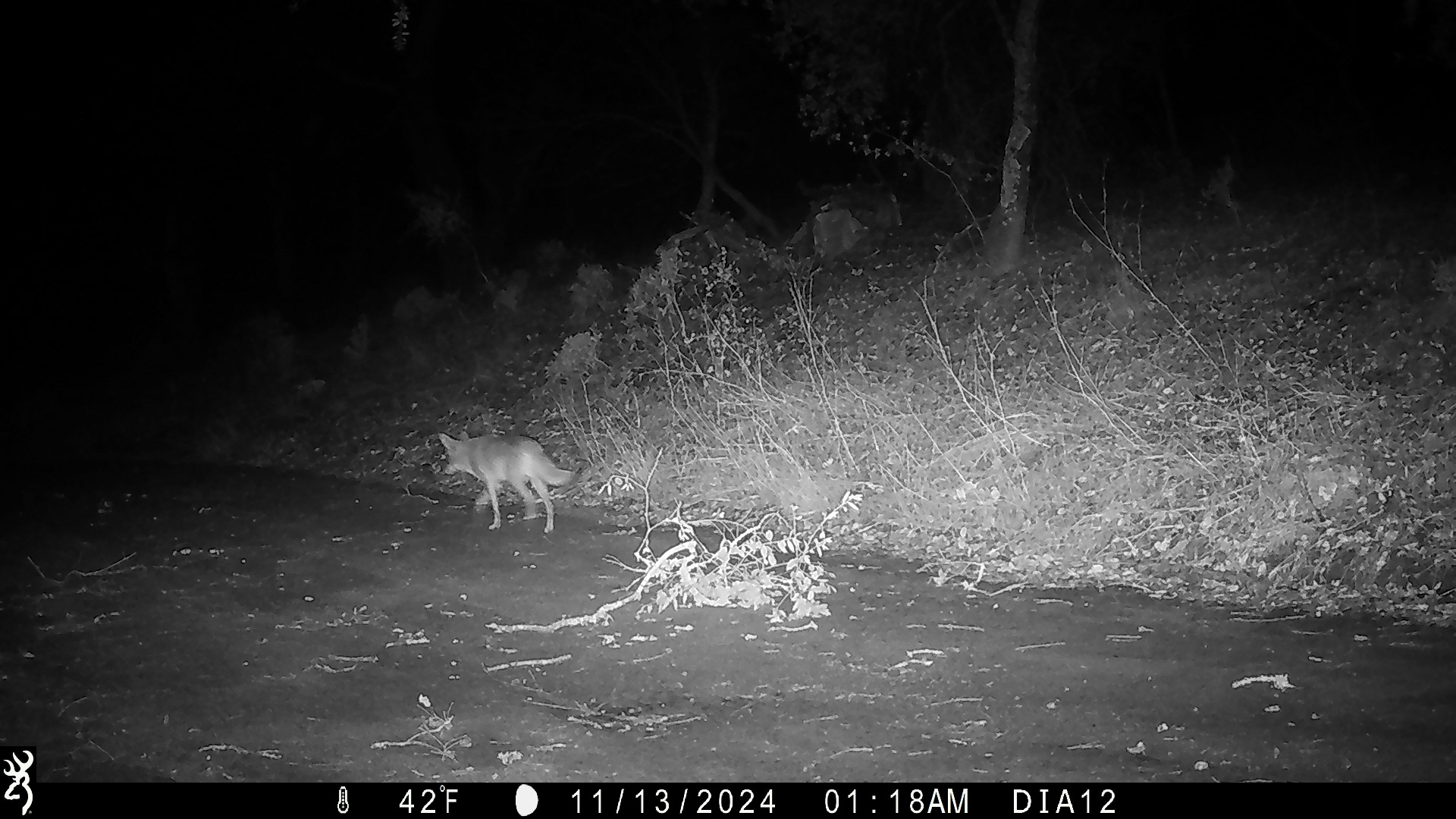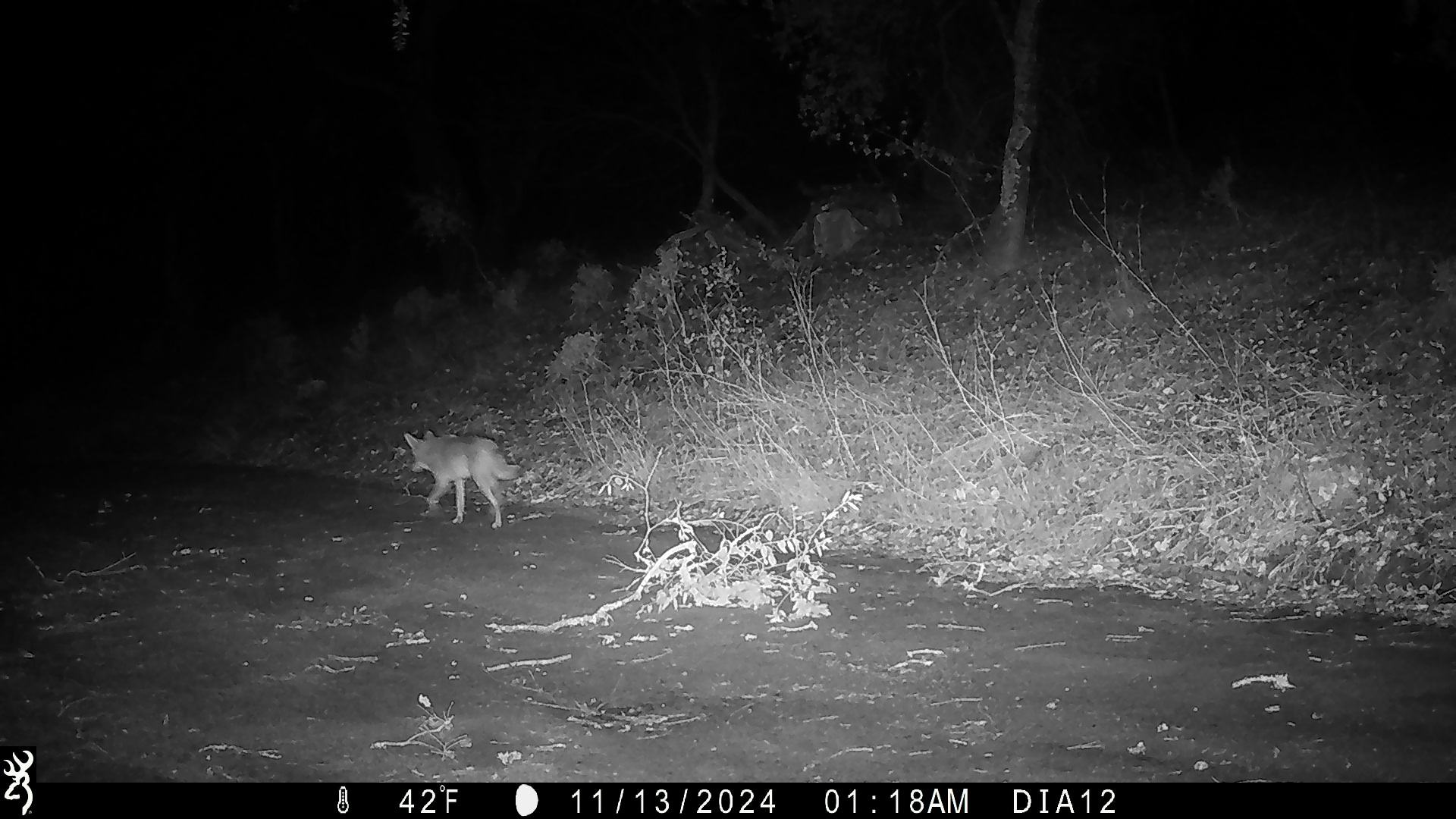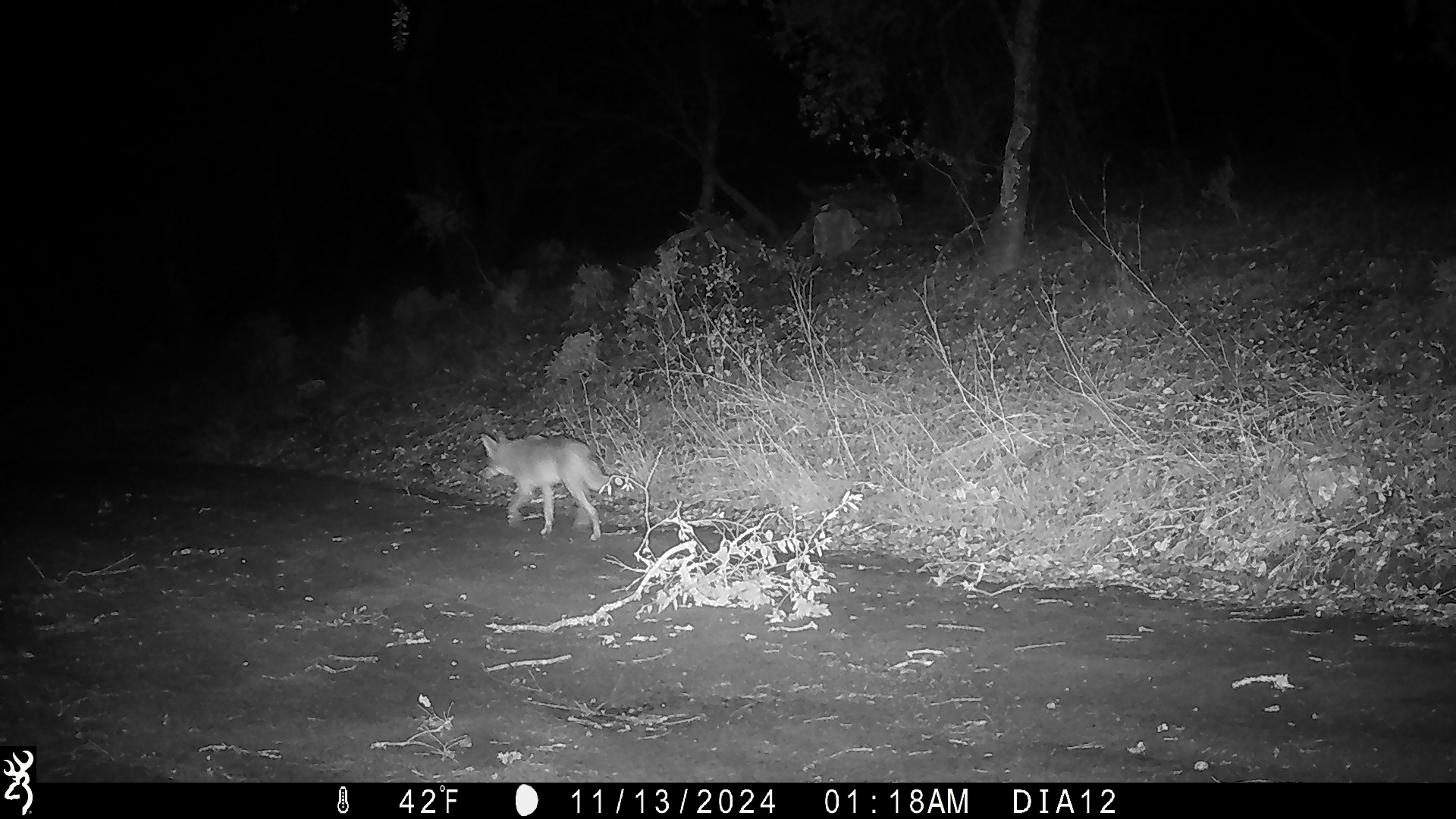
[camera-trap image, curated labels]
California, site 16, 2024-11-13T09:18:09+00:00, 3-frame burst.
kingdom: Animalia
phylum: Chordata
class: Mammalia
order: Carnivora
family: Canidae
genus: Canis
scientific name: Canis latrans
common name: coyote